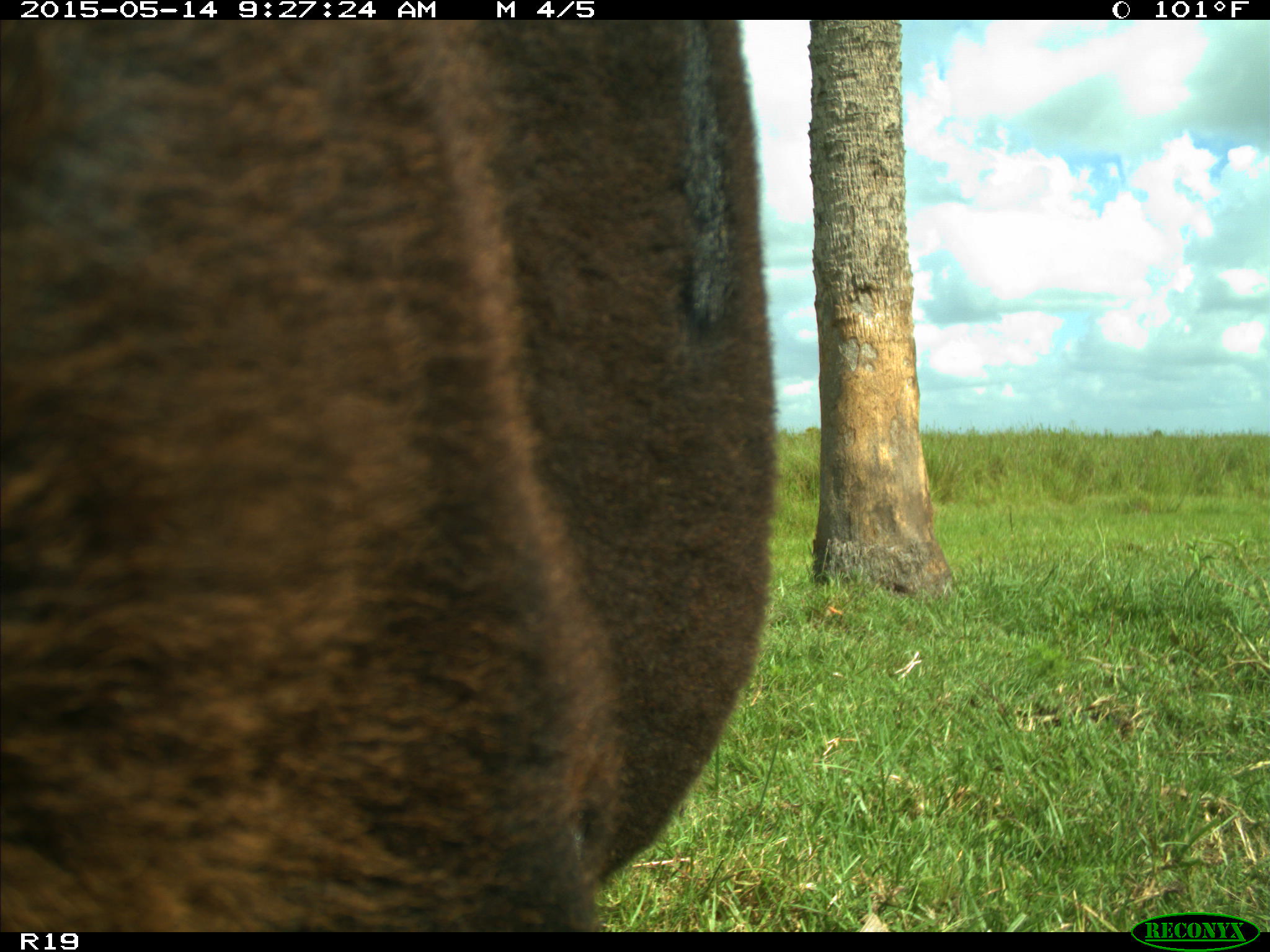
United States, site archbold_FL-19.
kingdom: Animalia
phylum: Chordata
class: Mammalia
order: Artiodactyla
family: Bovidae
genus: Bos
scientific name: Bos taurus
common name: domestic cow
Bos taurus (domestic cow).